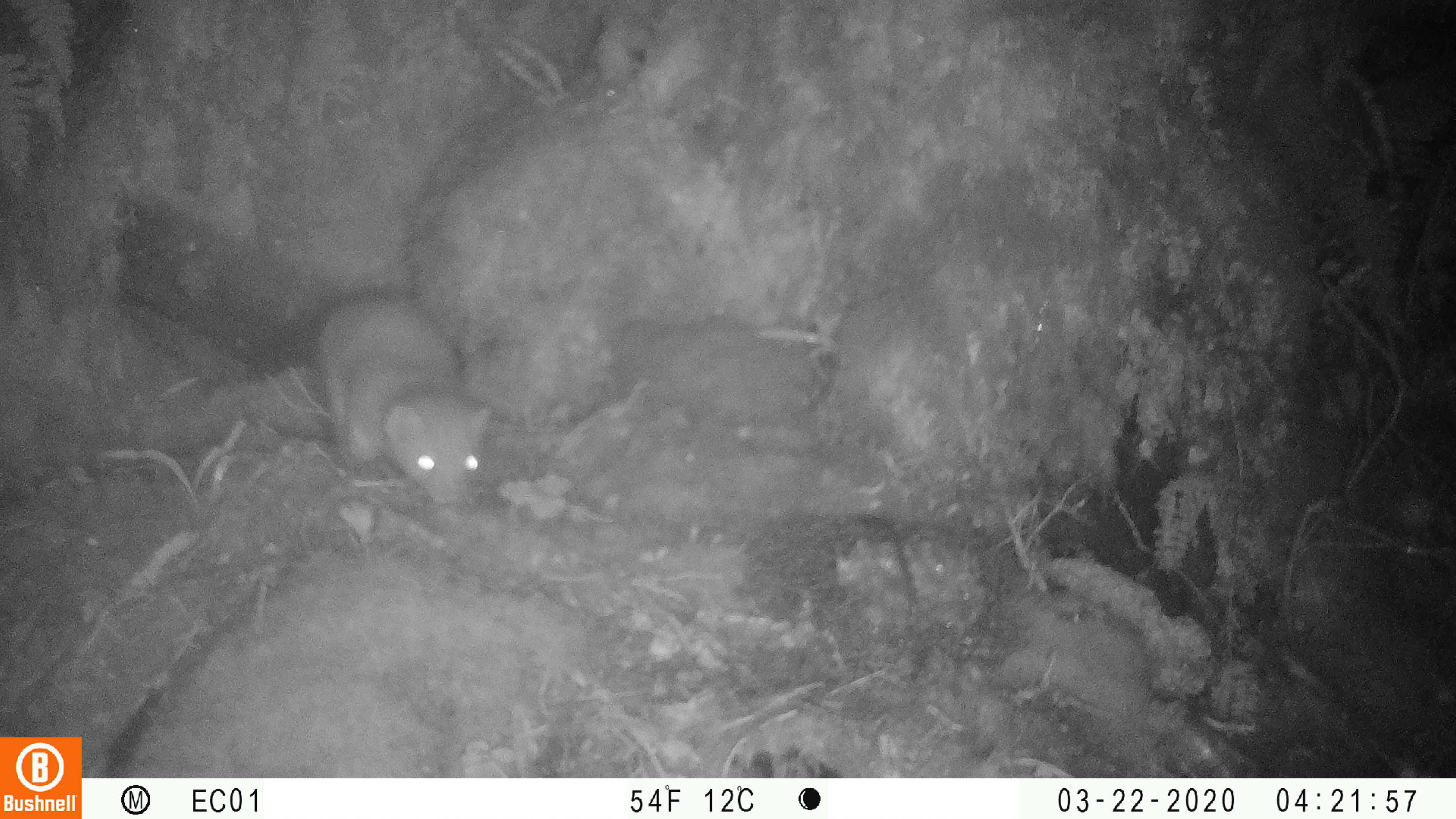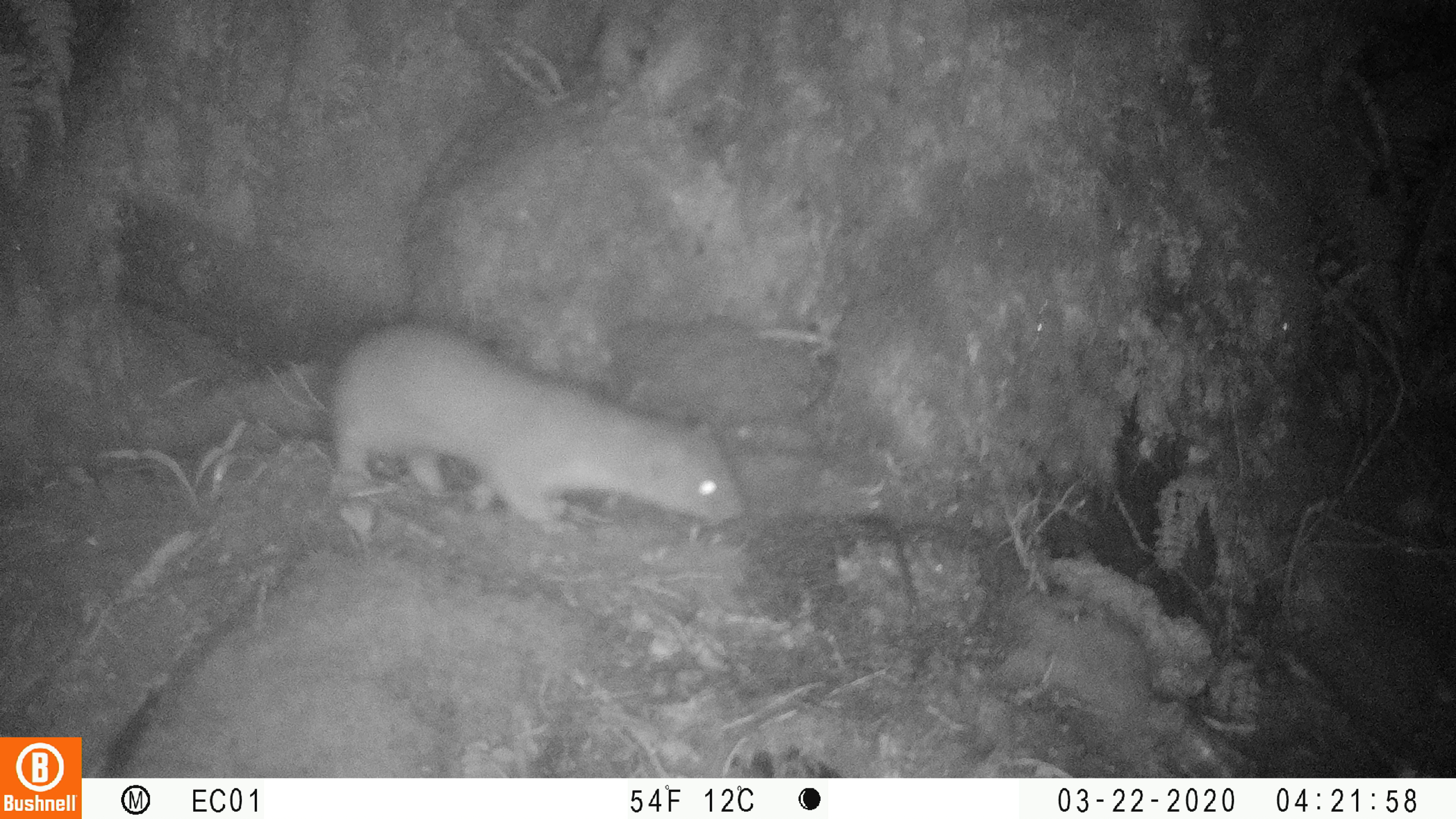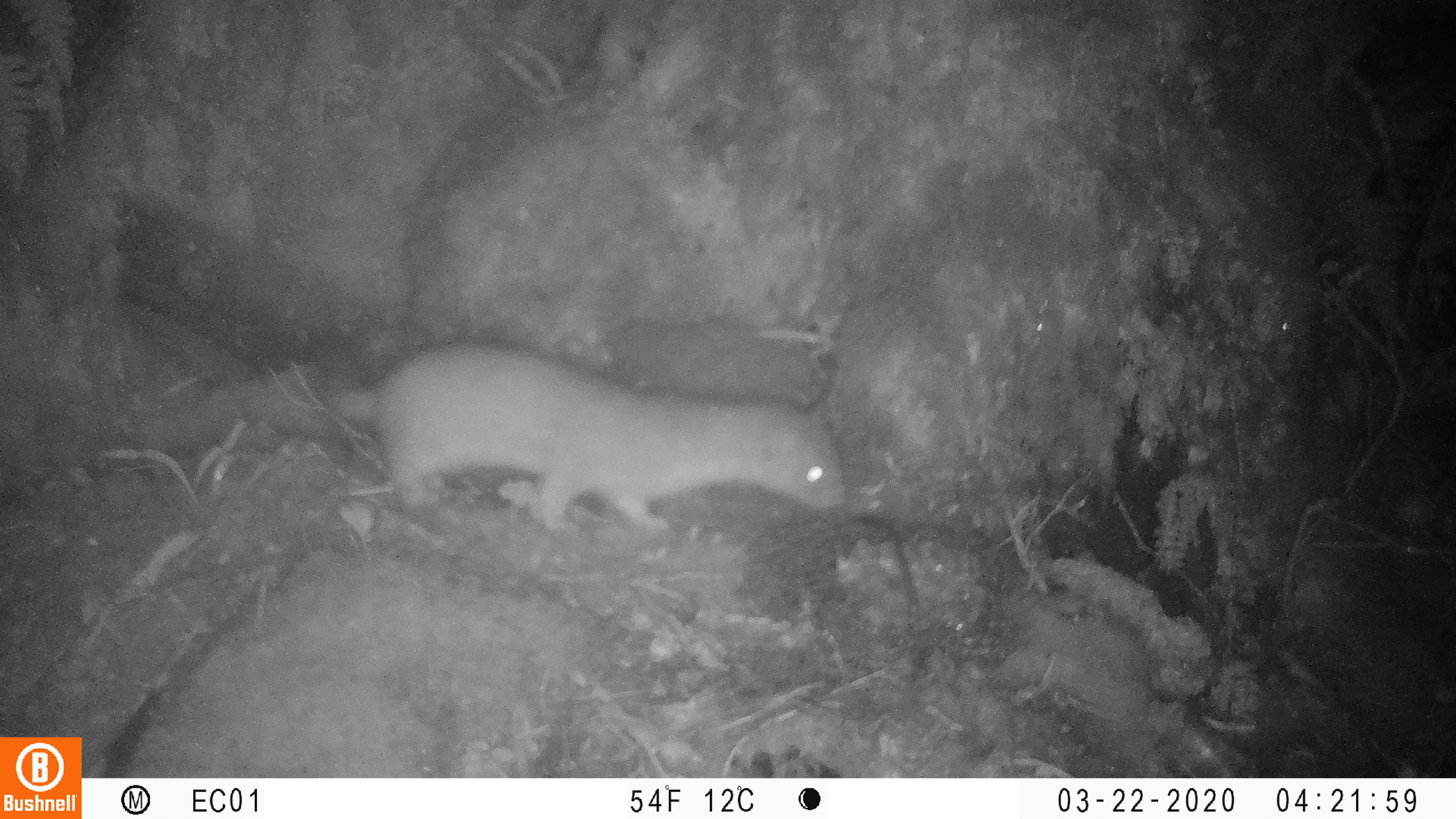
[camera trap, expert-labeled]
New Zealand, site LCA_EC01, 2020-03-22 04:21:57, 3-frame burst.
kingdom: Animalia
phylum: Chordata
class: Mammalia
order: Carnivora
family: Mustelidae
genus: Mustela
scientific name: Mustela erminea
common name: stoat